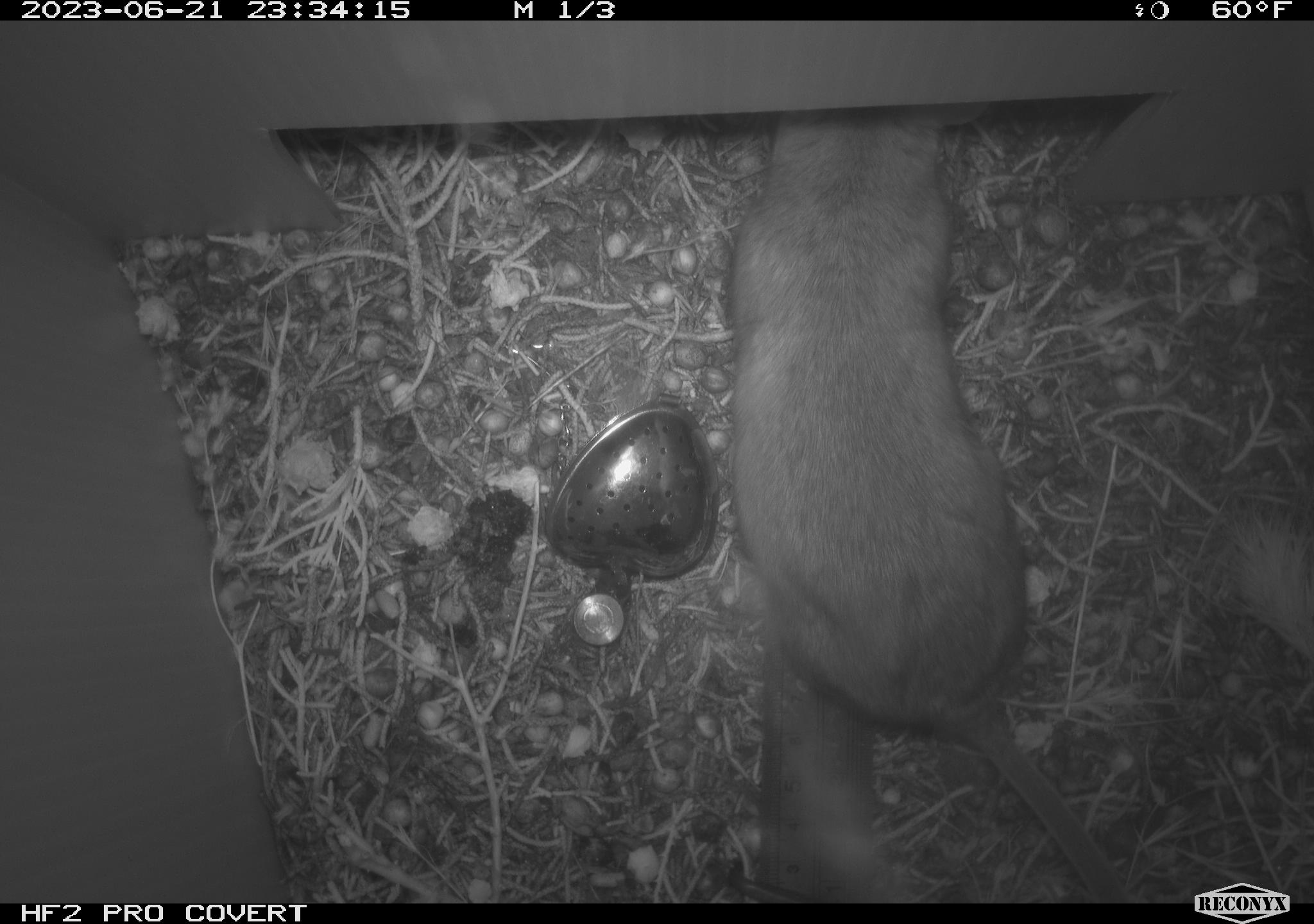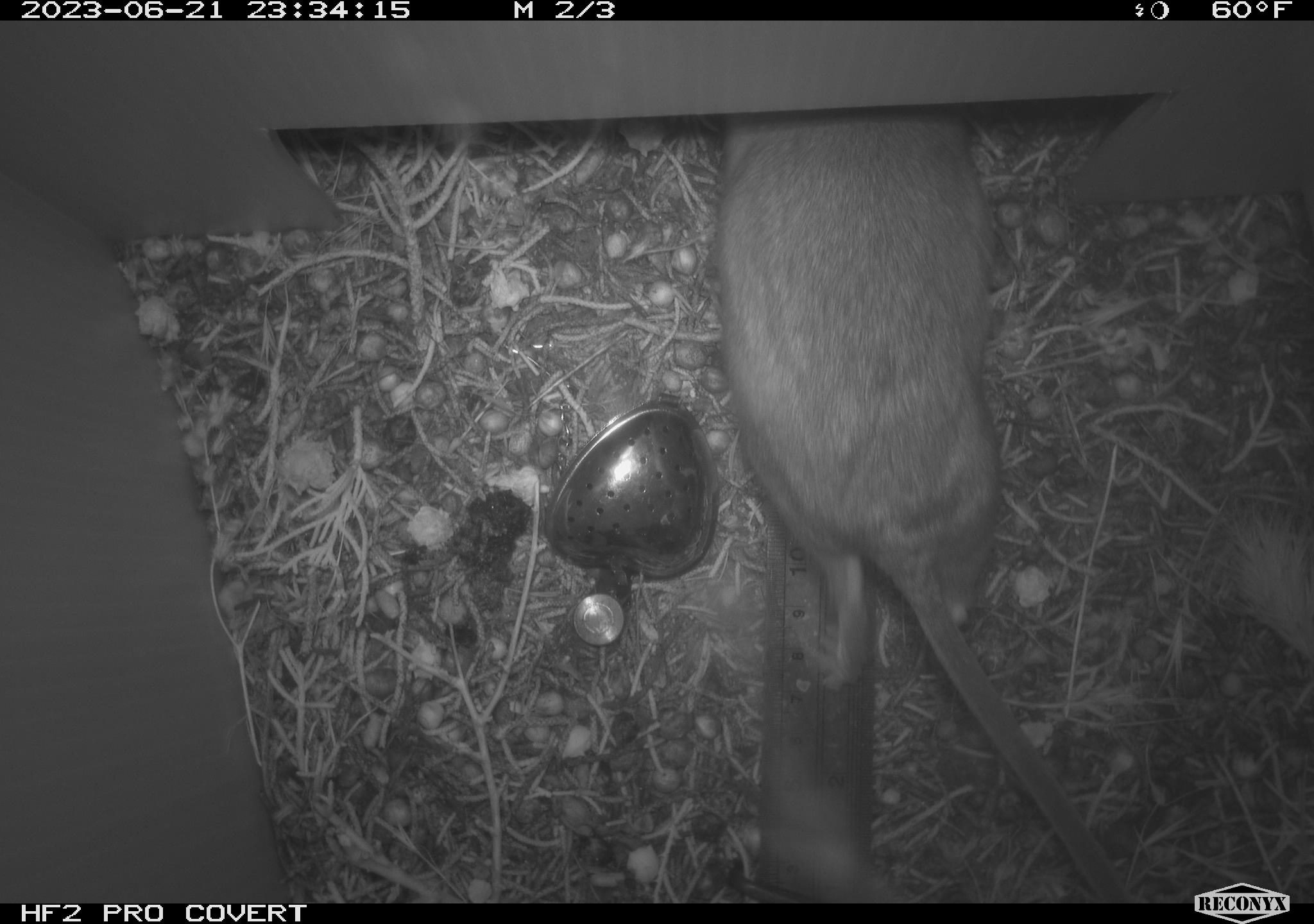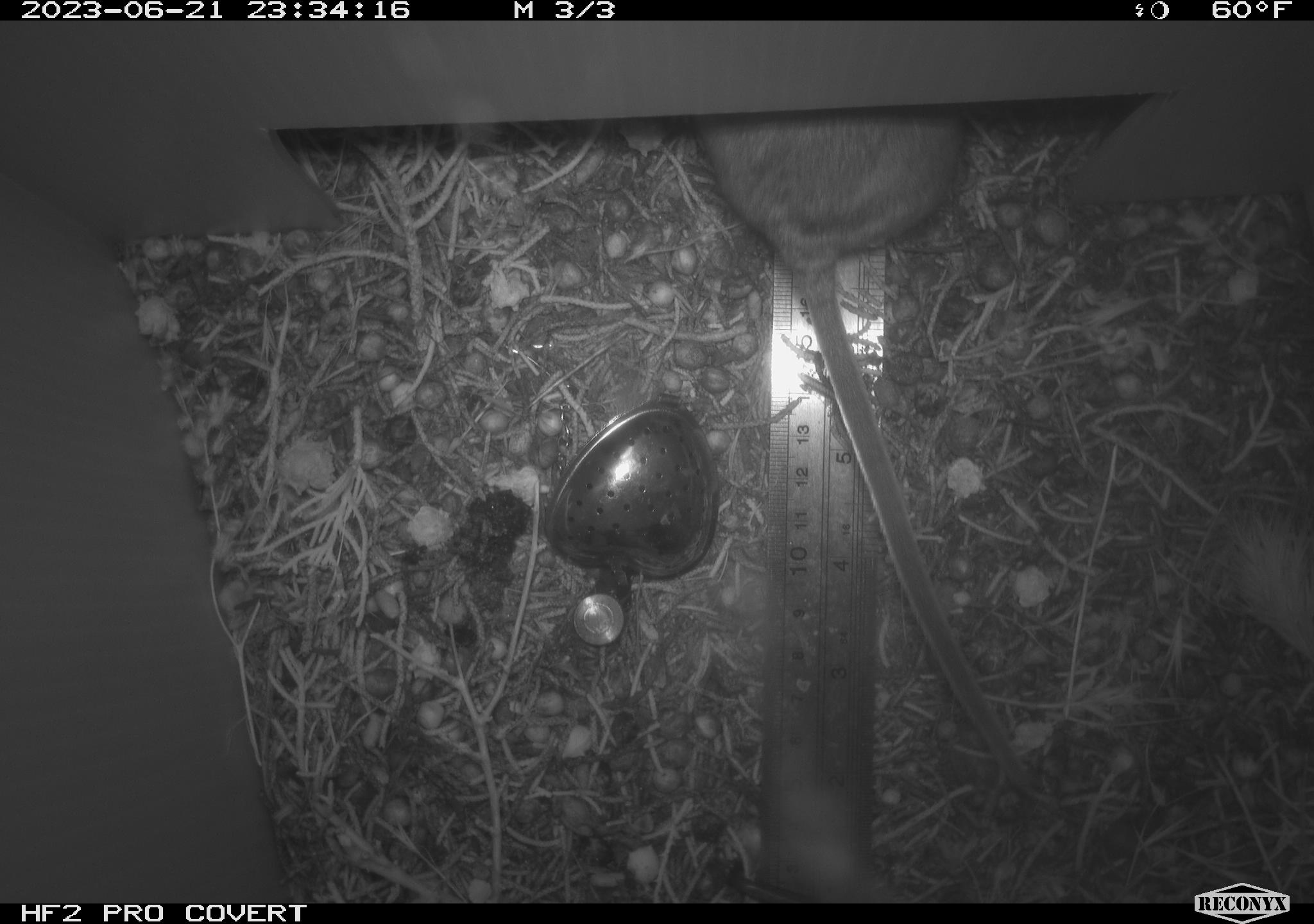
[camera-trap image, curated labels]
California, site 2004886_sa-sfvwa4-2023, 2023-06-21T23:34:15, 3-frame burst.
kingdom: Animalia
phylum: Chordata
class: Mammalia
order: Rodentia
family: Cricetidae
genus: Neotoma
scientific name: Neotoma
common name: pack rat or woodrat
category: neotoma species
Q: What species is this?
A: Neotoma species (pack rat or woodrat) (Neotoma).